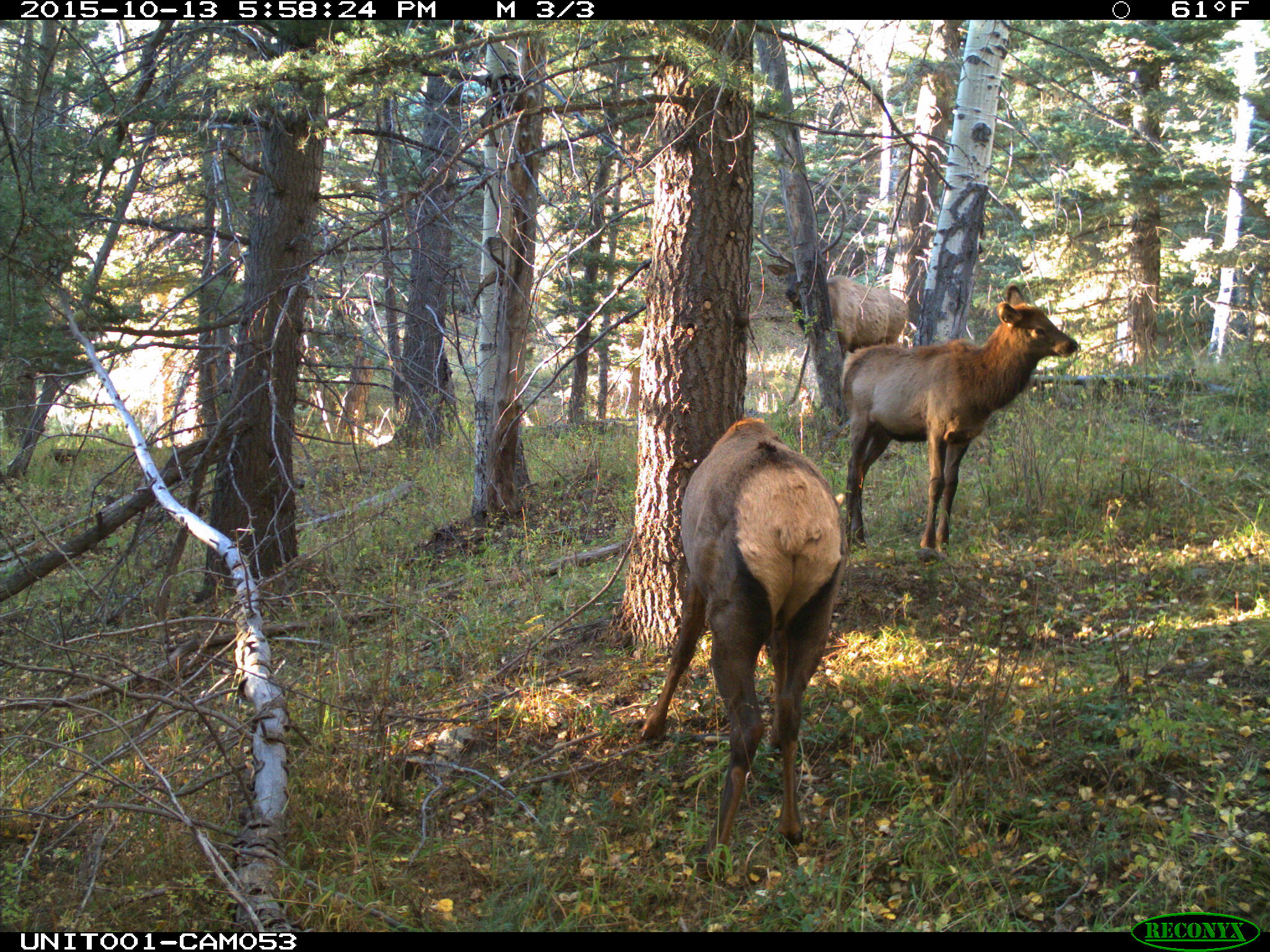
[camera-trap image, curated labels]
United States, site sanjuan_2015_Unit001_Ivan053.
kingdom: Animalia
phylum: Chordata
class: Mammalia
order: Artiodactyla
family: Cervidae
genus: Cervus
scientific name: Cervus elaphus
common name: red deer